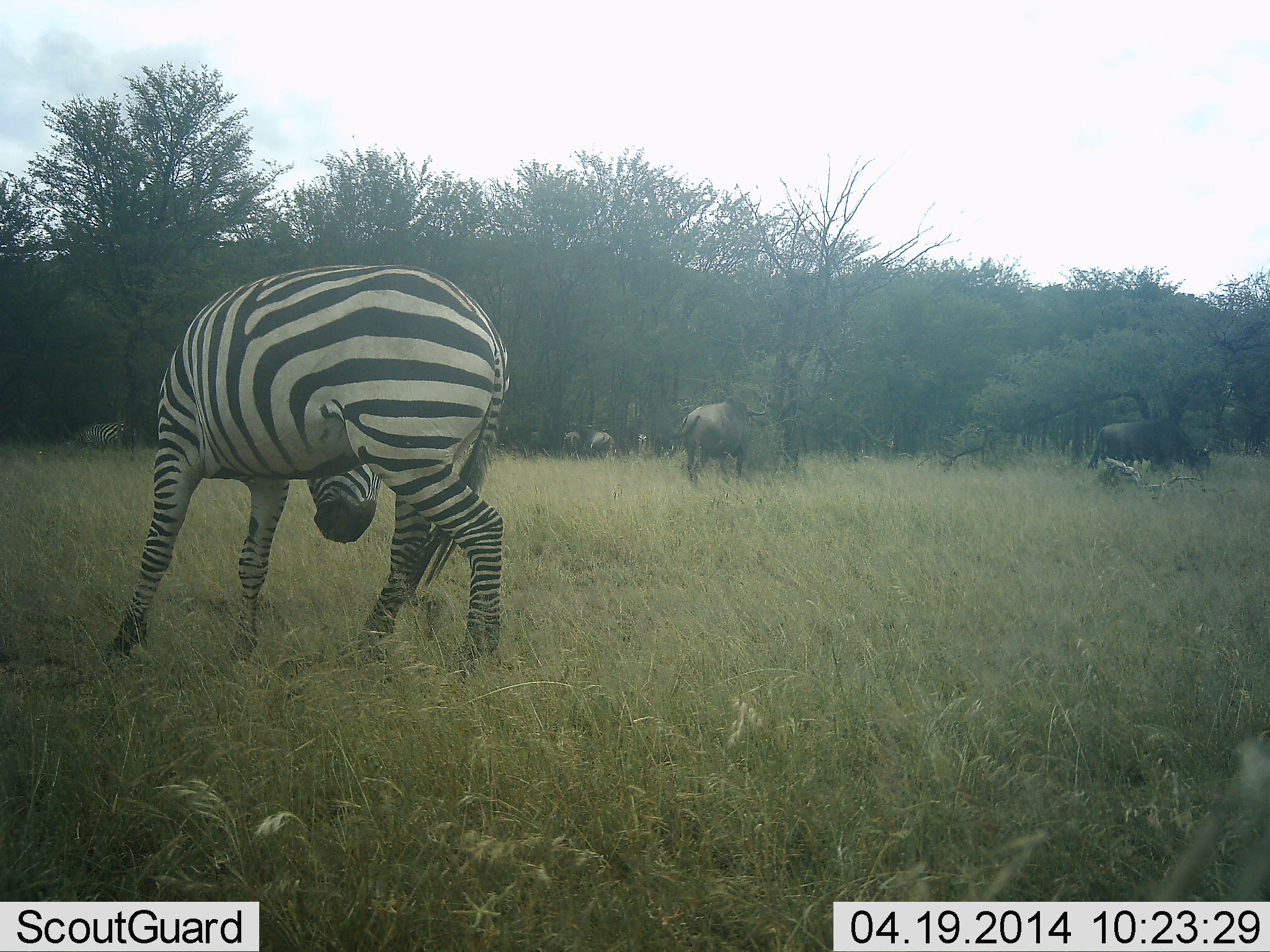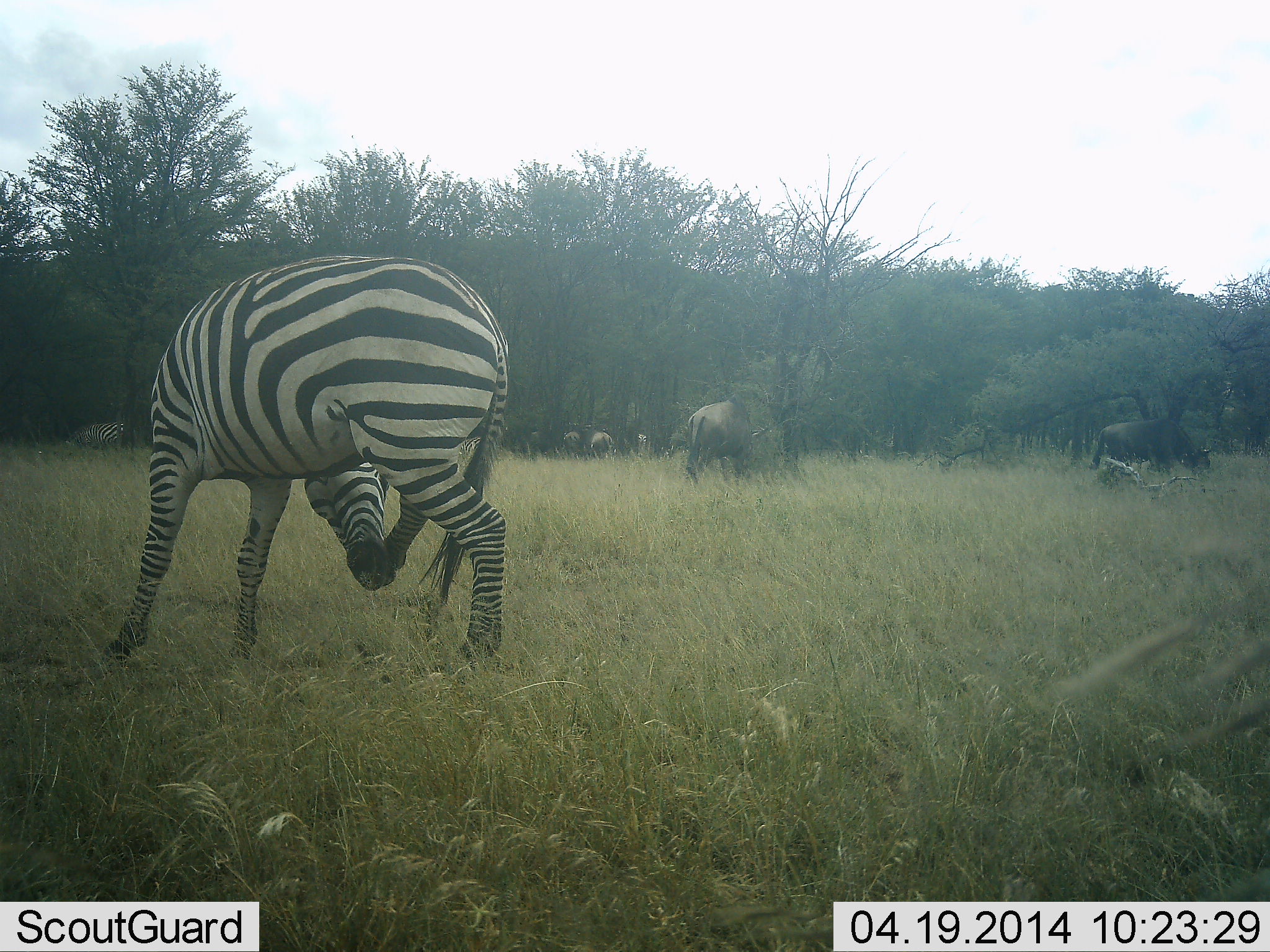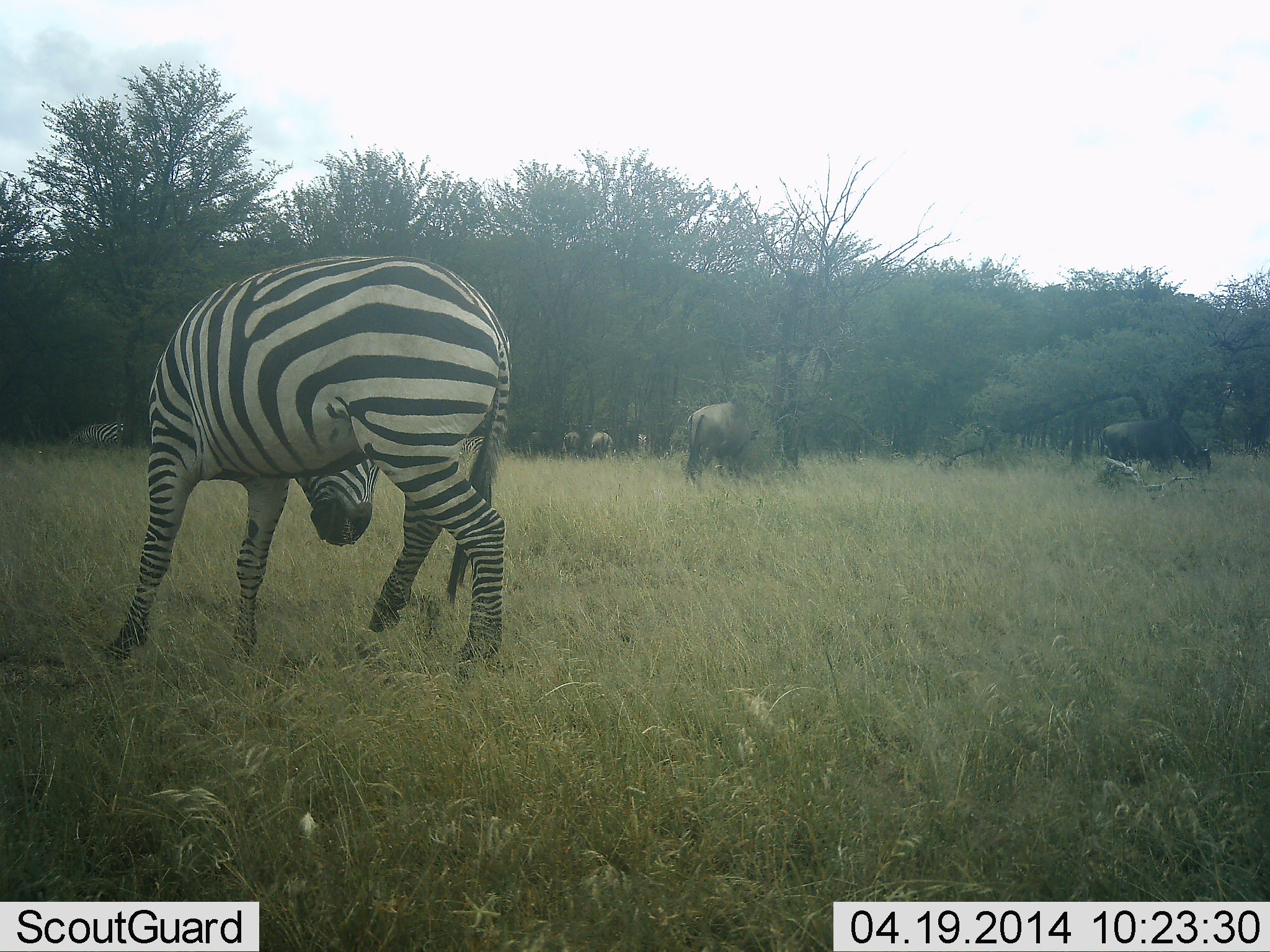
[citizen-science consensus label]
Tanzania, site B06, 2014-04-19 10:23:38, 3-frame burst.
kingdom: Animalia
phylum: Chordata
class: Mammalia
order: Artiodactyla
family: Bovidae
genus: Connochaetes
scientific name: Connochaetes taurinus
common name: blue wildebeest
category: wildebeest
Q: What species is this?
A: Wildebeest (blue wildebeest) (Connochaetes taurinus).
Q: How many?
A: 5.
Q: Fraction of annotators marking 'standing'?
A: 40%.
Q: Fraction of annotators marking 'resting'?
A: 0%.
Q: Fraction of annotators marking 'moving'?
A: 0%.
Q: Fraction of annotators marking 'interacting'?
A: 0%.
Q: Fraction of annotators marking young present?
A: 0%.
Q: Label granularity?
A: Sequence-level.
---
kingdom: Animalia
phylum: Chordata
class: Mammalia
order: Perissodactyla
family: Equidae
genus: Equus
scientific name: Equus quagga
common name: plains zebra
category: zebra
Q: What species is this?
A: Zebra (plains zebra) (Equus quagga).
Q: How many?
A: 2.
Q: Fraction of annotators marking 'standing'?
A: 92%.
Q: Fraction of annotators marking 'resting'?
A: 0%.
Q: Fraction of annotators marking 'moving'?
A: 0%.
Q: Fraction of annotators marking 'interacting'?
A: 0%.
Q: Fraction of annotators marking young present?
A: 0%.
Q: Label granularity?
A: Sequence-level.